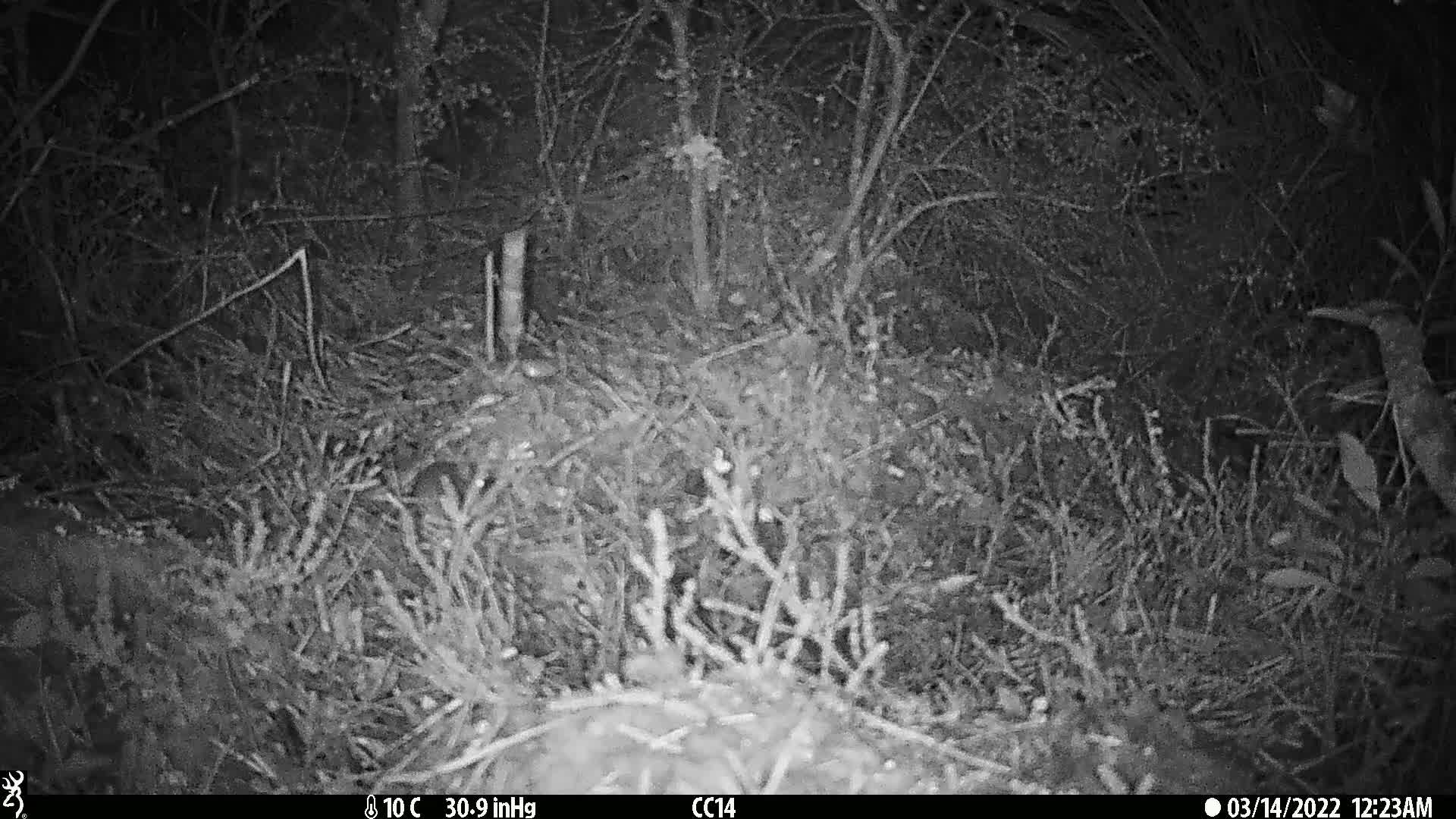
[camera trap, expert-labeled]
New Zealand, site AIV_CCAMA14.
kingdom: Animalia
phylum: Chordata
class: Mammalia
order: Rodentia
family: Muridae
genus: Mus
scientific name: Mus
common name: mouse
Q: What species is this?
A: Mouse (Mus).